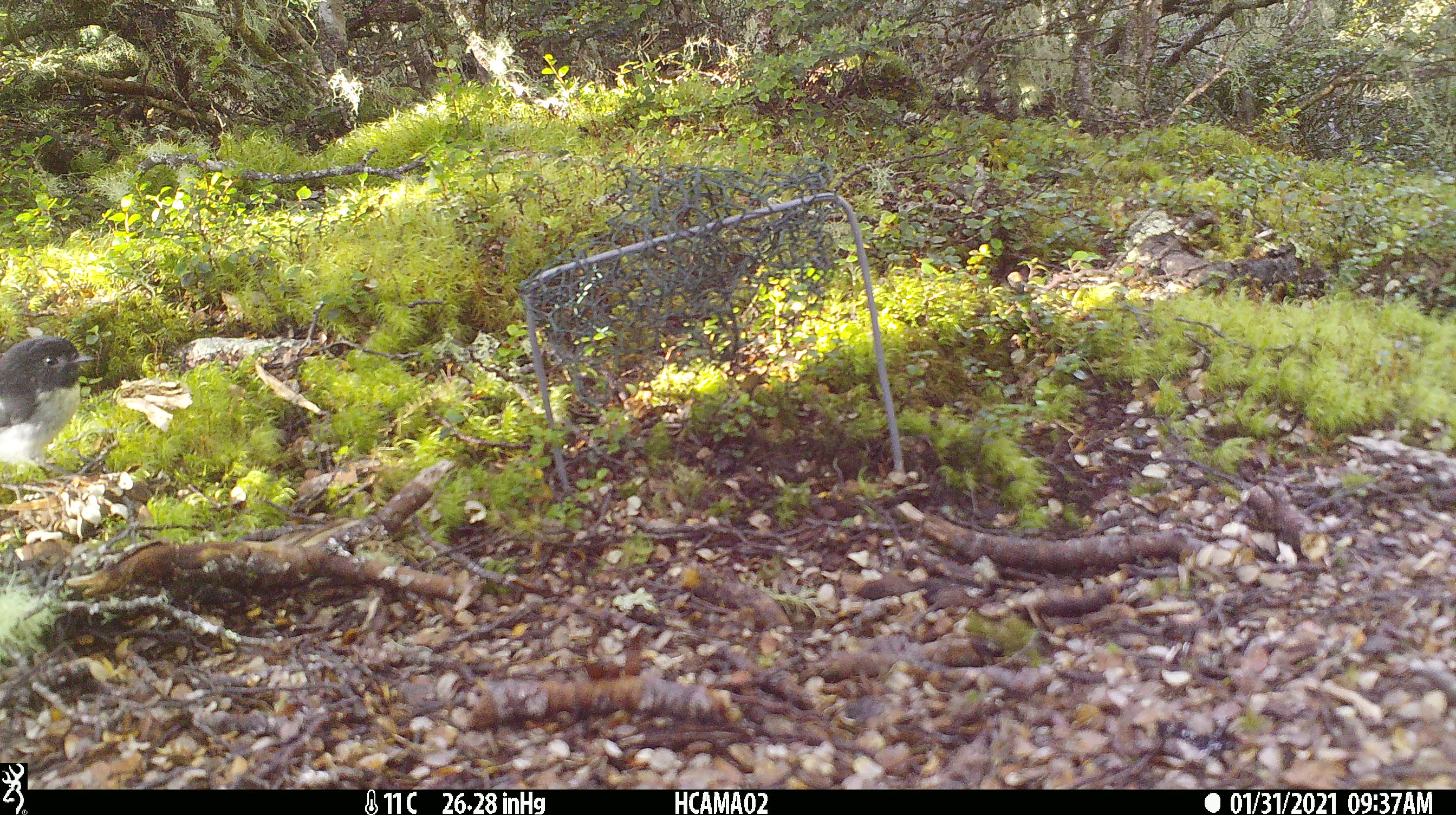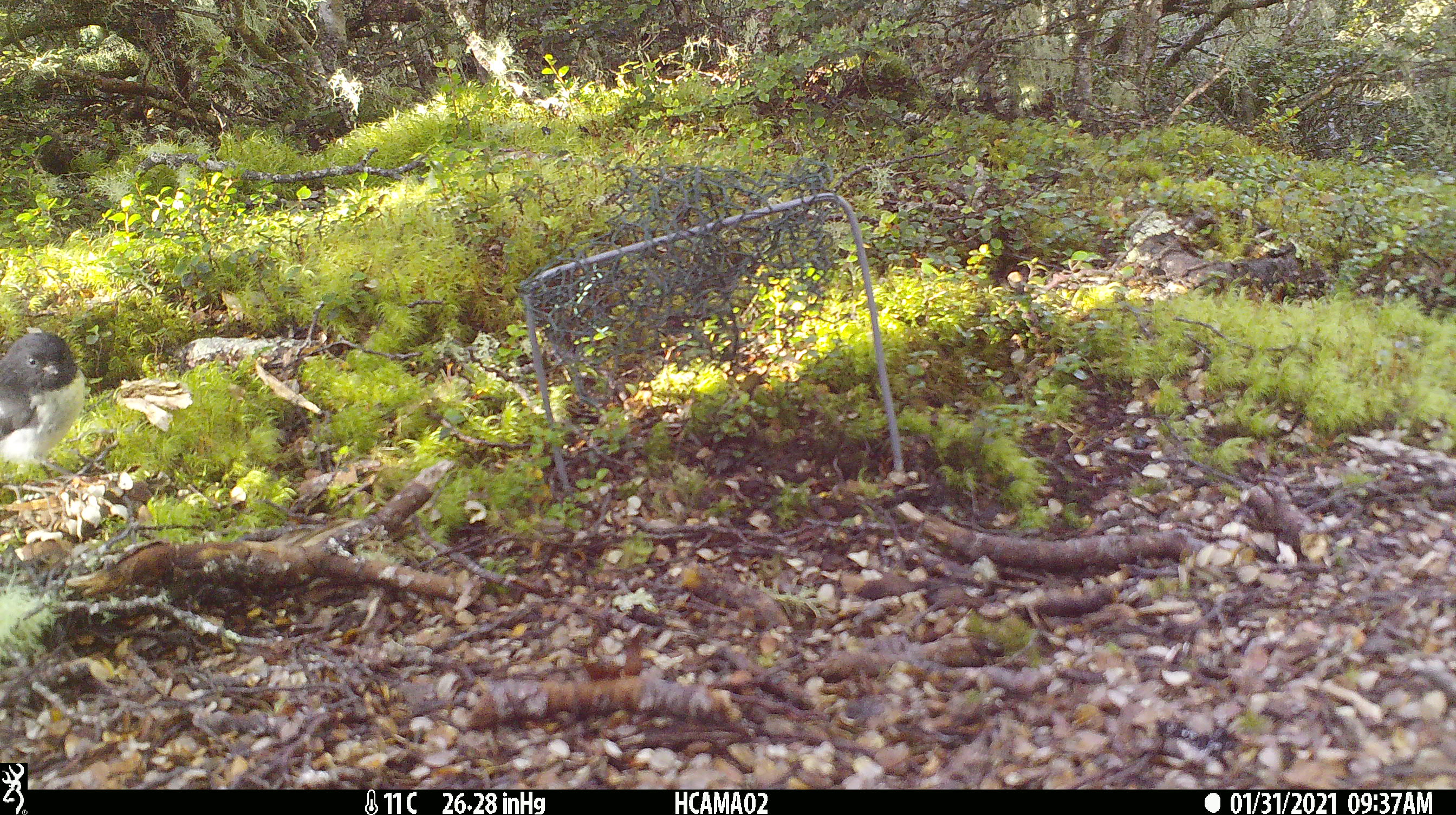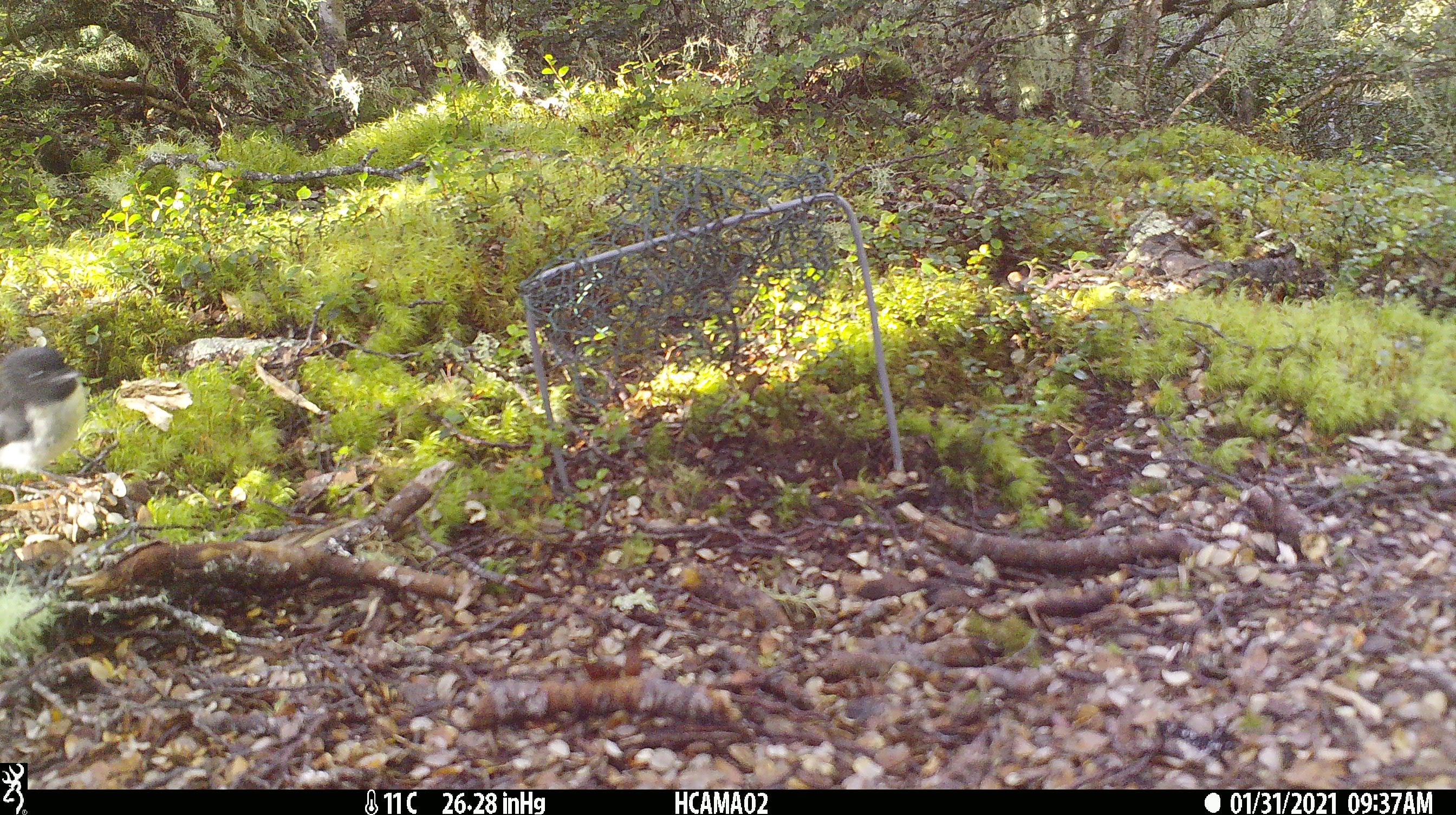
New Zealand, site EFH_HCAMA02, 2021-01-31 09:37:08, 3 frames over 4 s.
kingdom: Animalia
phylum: Chordata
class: Aves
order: Passeriformes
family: Petroicidae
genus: Petroica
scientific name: Petroica macrocephala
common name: tomtit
Tomtit (Petroica macrocephala).